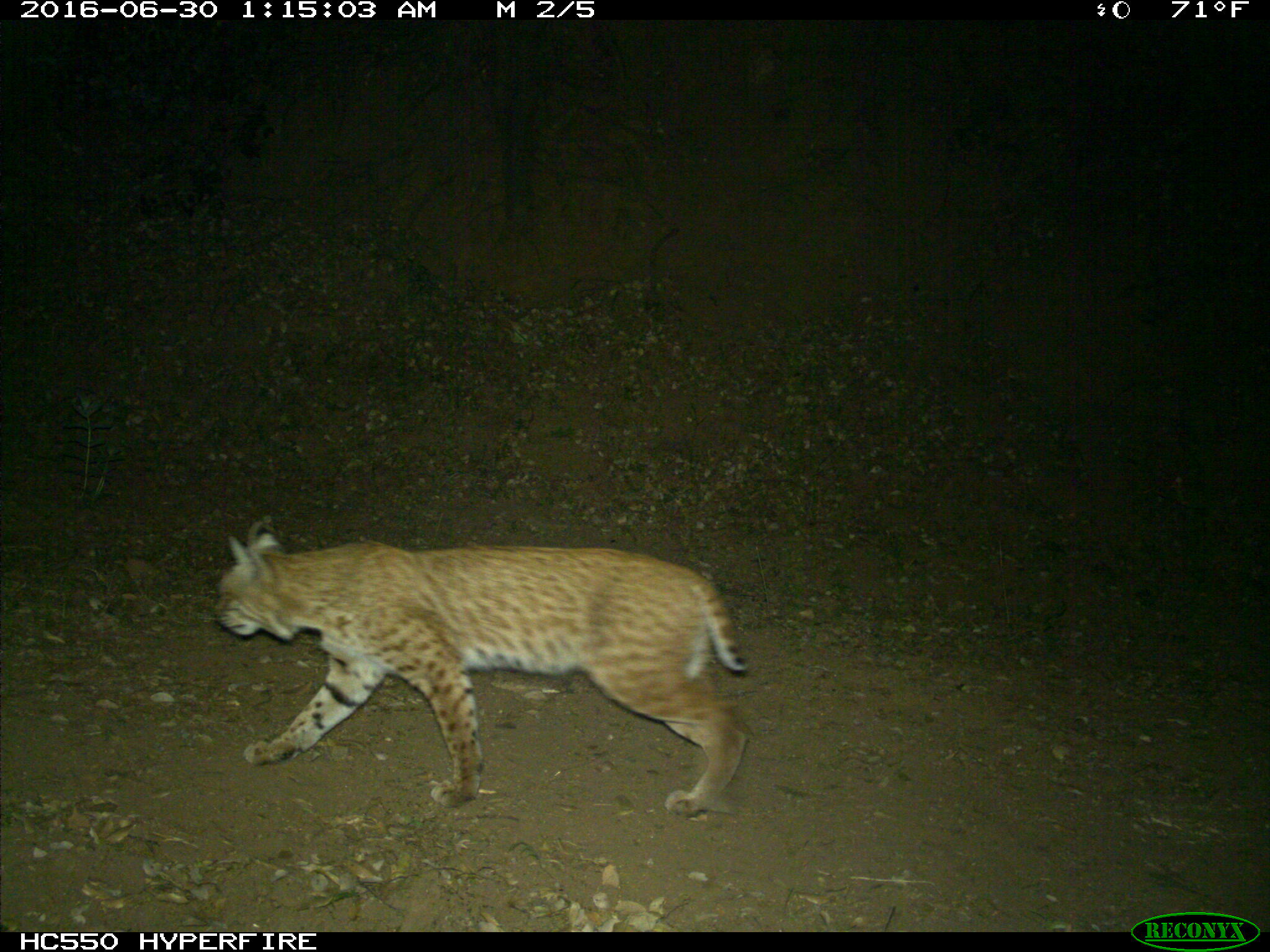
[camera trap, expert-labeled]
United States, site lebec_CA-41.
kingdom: Animalia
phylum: Chordata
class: Mammalia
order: Carnivora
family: Felidae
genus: Lynx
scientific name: Lynx rufus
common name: bobcat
Lynx rufus (bobcat).